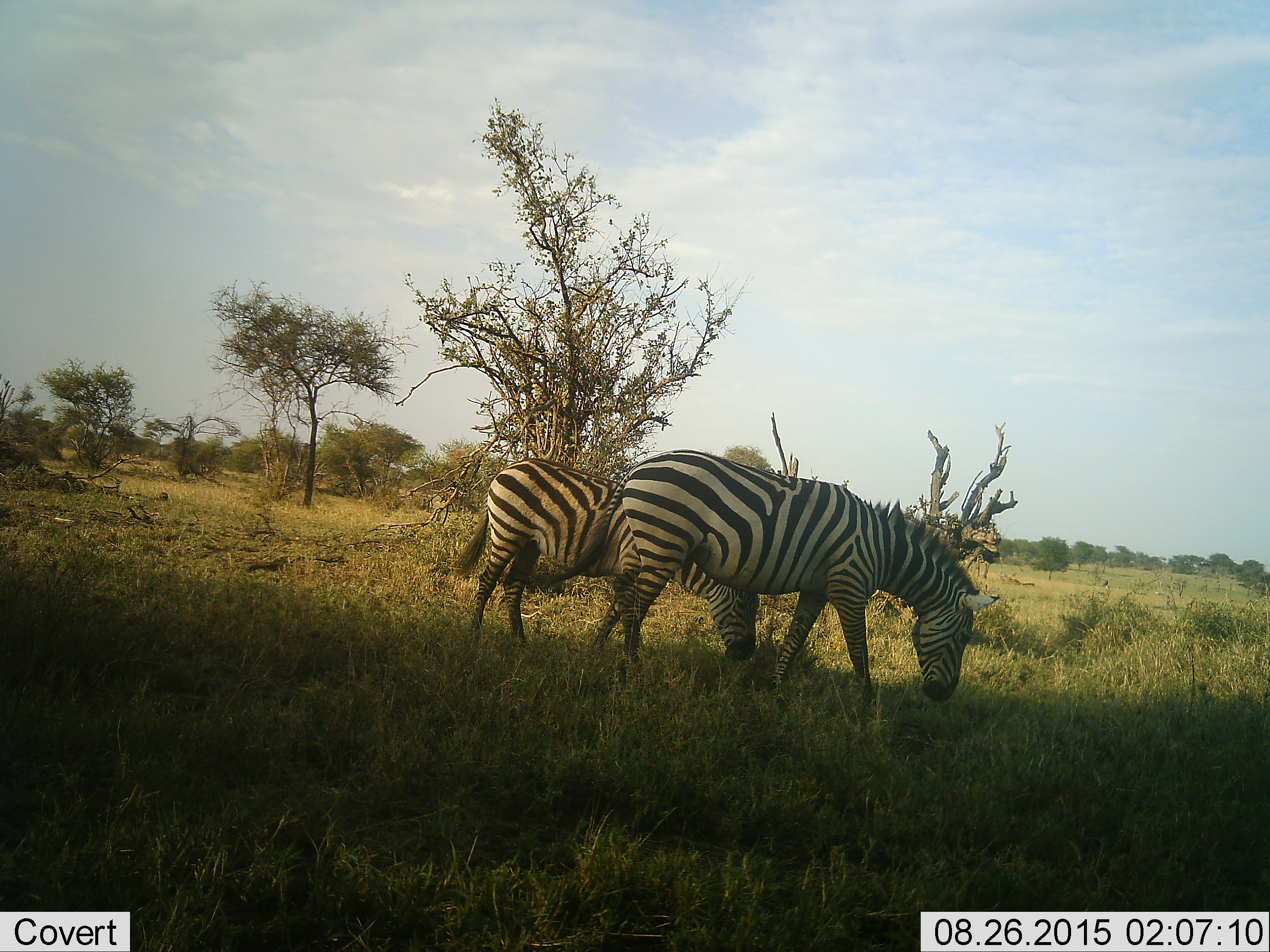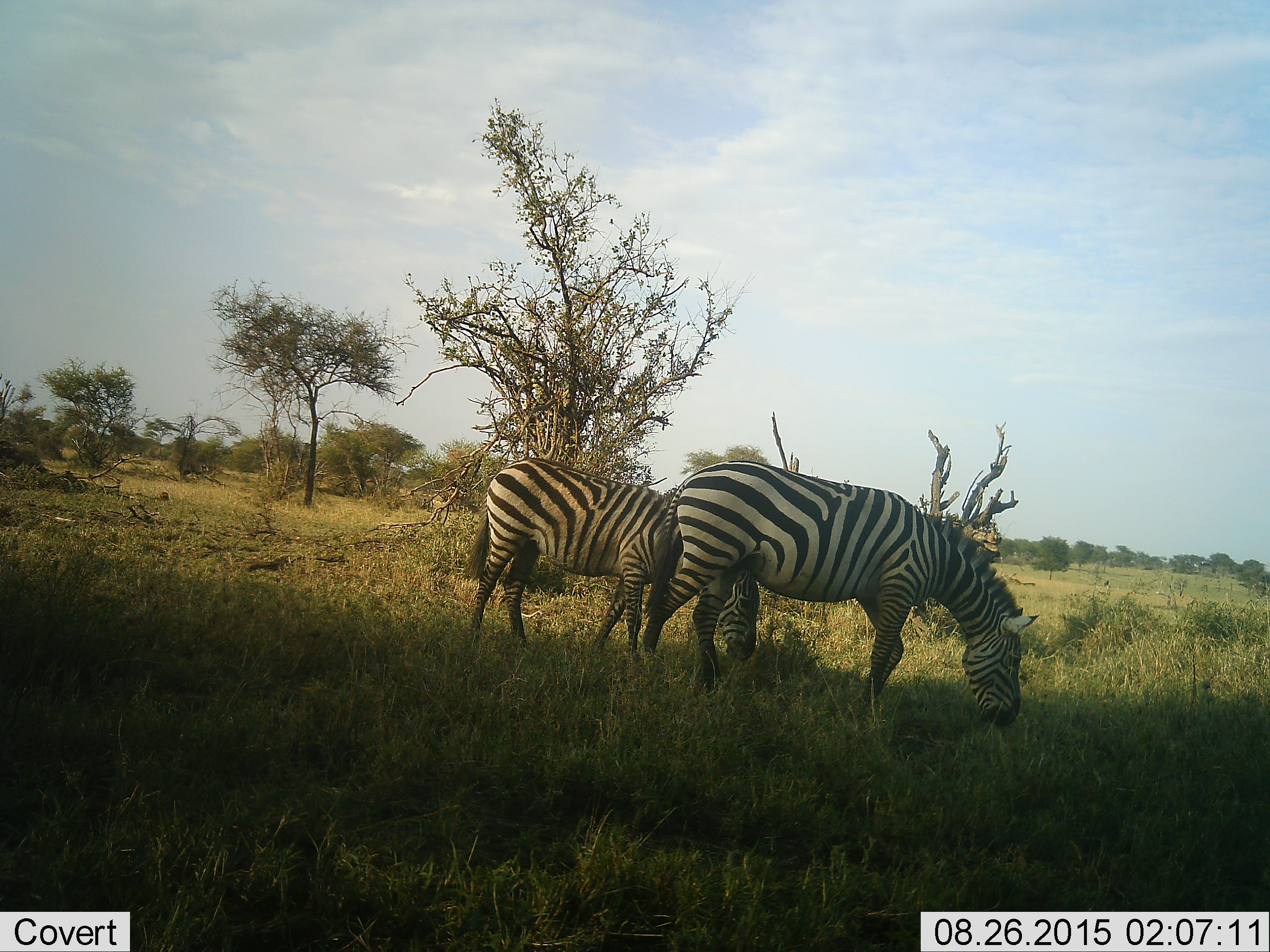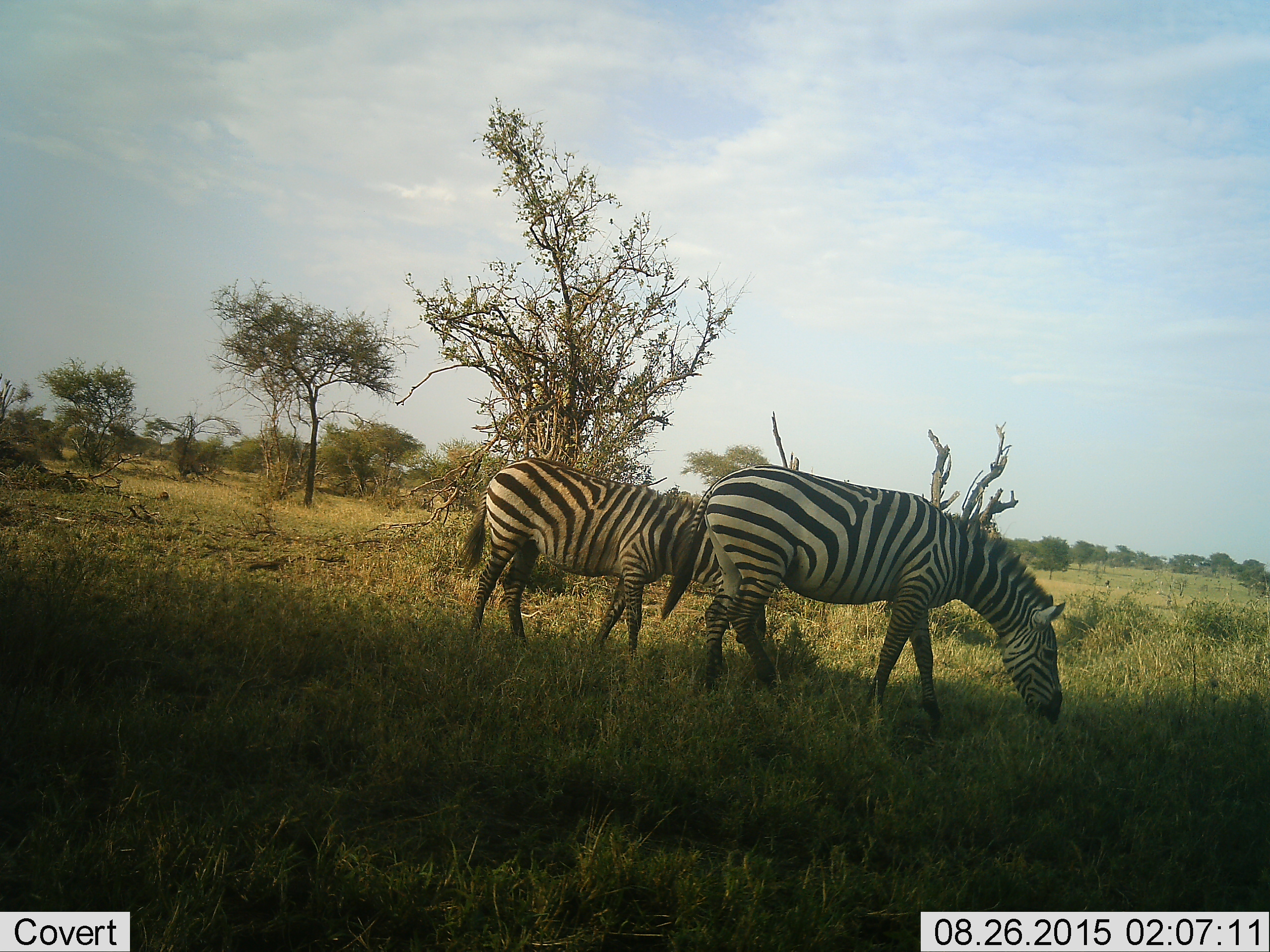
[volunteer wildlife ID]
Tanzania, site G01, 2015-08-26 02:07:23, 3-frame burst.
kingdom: Animalia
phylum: Chordata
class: Mammalia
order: Perissodactyla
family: Equidae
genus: Equus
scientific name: Equus quagga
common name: plains zebra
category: zebra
Zebra (plains zebra) (Equus quagga), count 2. Behavior (volunteer vote fractions): standing 26%, resting 0%, moving 42%, interacting 0%. Young present (vote fraction): 5%. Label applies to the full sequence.